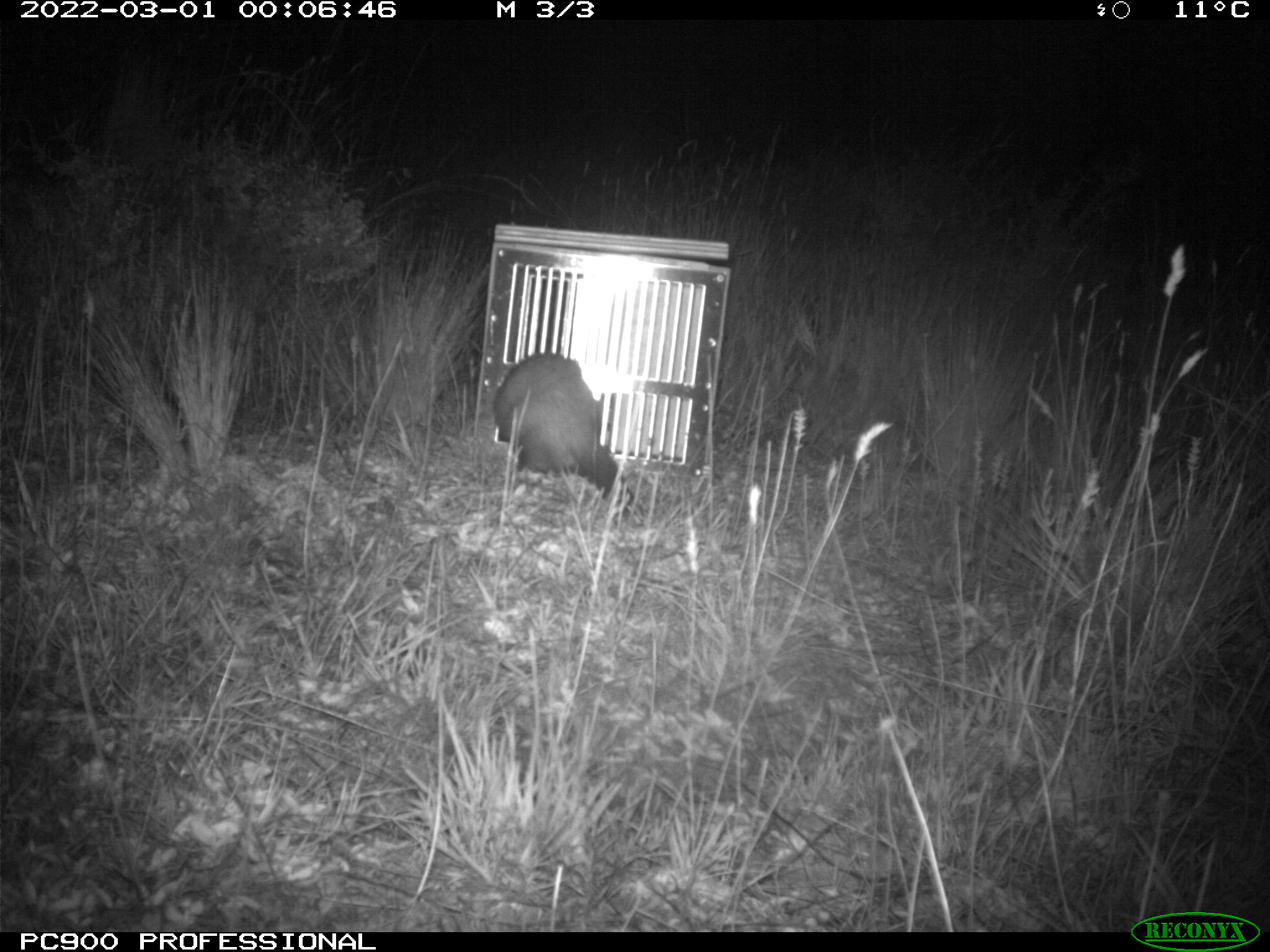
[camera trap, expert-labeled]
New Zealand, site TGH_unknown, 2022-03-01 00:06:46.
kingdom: Animalia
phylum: Chordata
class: Mammalia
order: Carnivora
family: Mustelidae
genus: Mustela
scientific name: Mustela furo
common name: ferret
Ferret (Mustela furo).